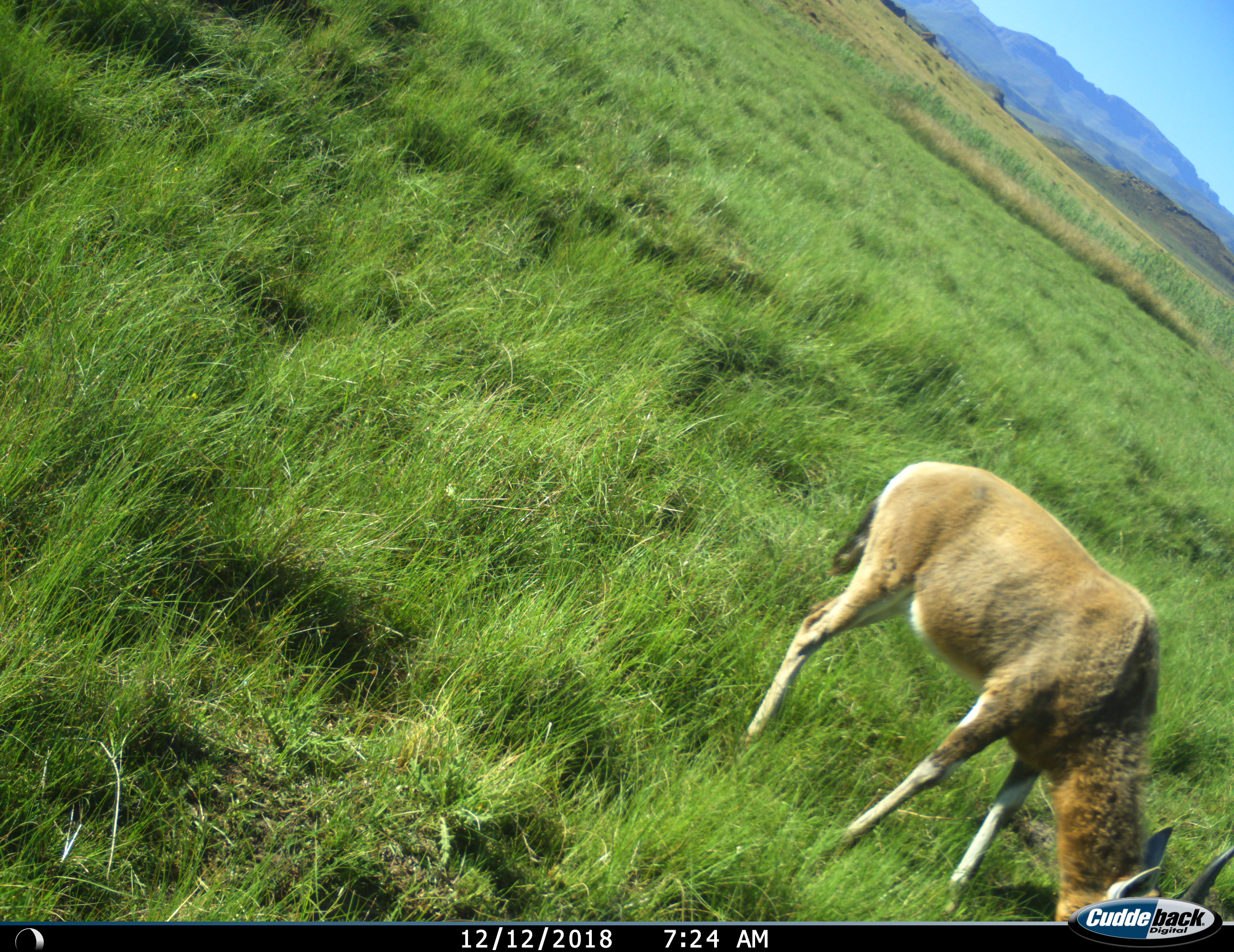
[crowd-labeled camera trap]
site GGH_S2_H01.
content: unidentified animal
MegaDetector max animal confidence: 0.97